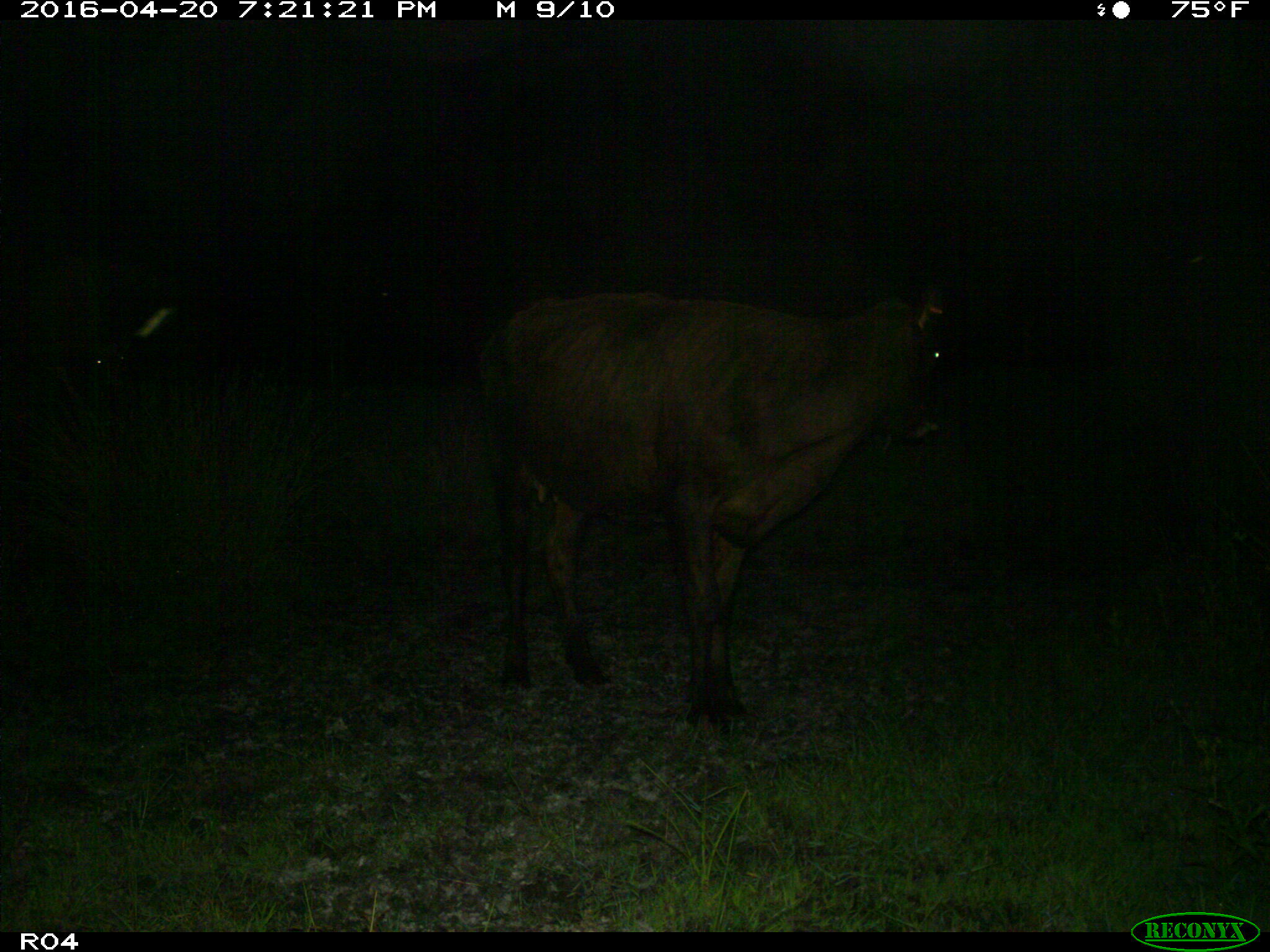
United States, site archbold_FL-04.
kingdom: Animalia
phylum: Chordata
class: Mammalia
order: Artiodactyla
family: Bovidae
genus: Bos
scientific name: Bos taurus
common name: domestic cow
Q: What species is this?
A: Bos taurus (domestic cow).